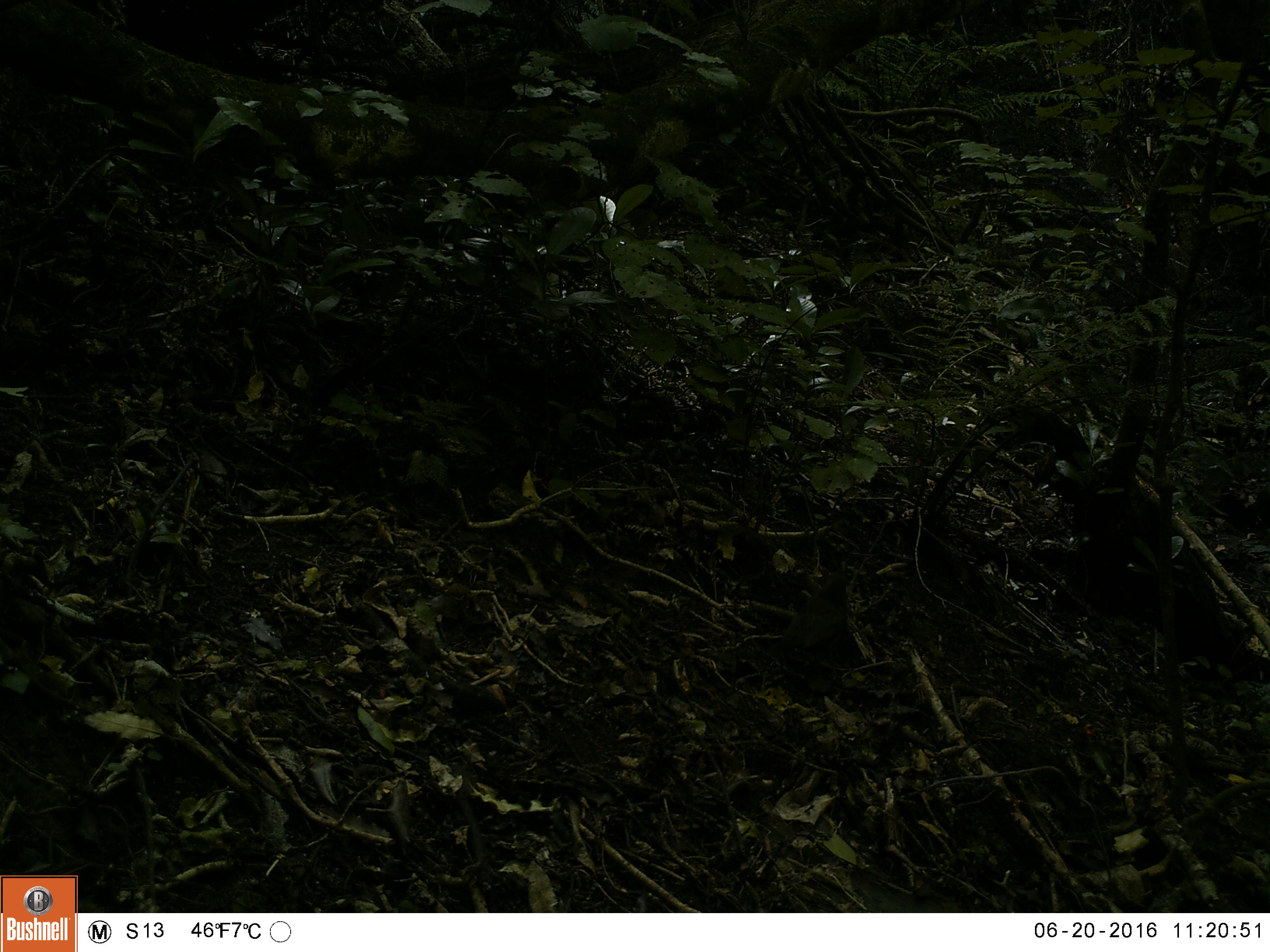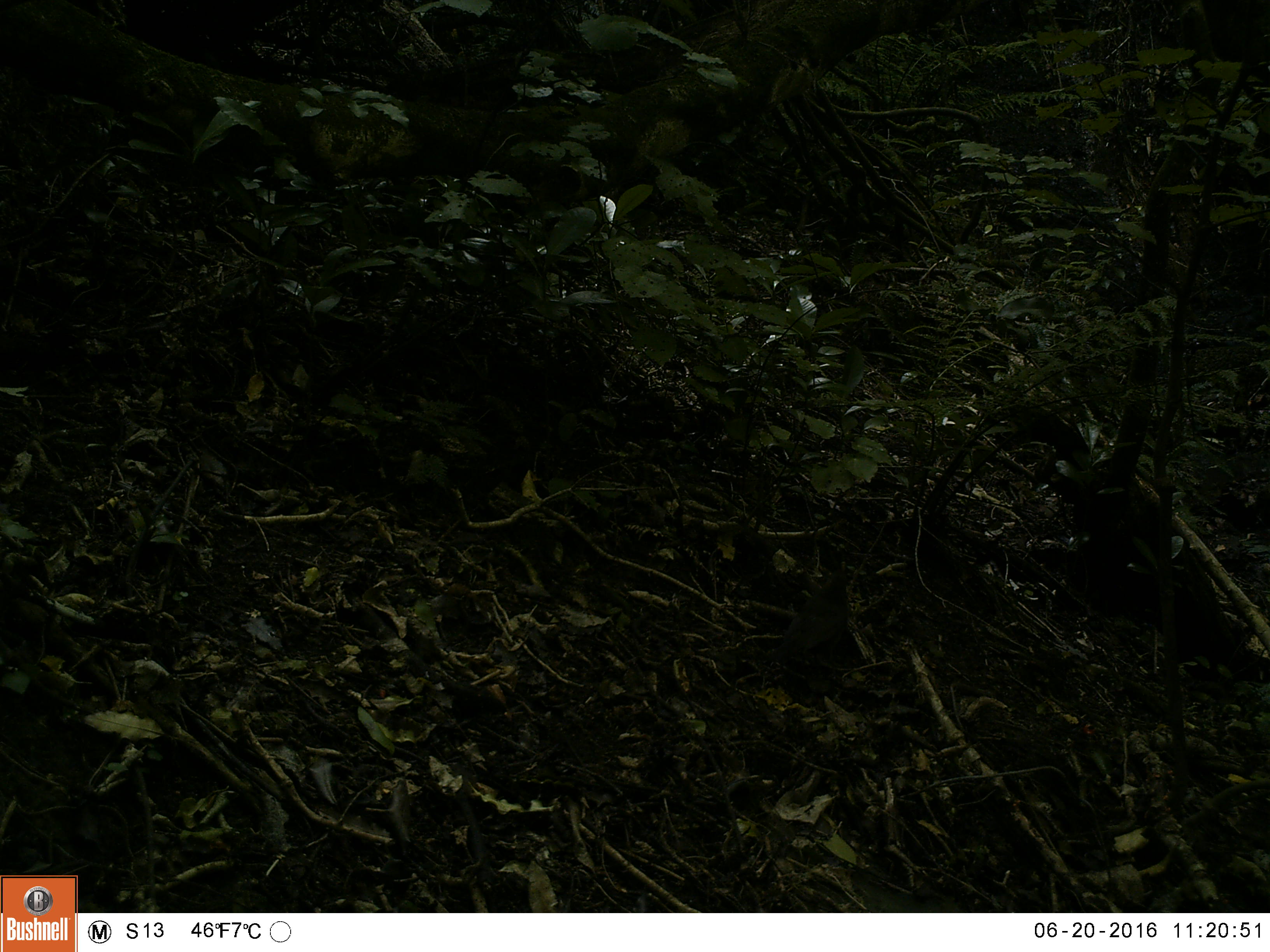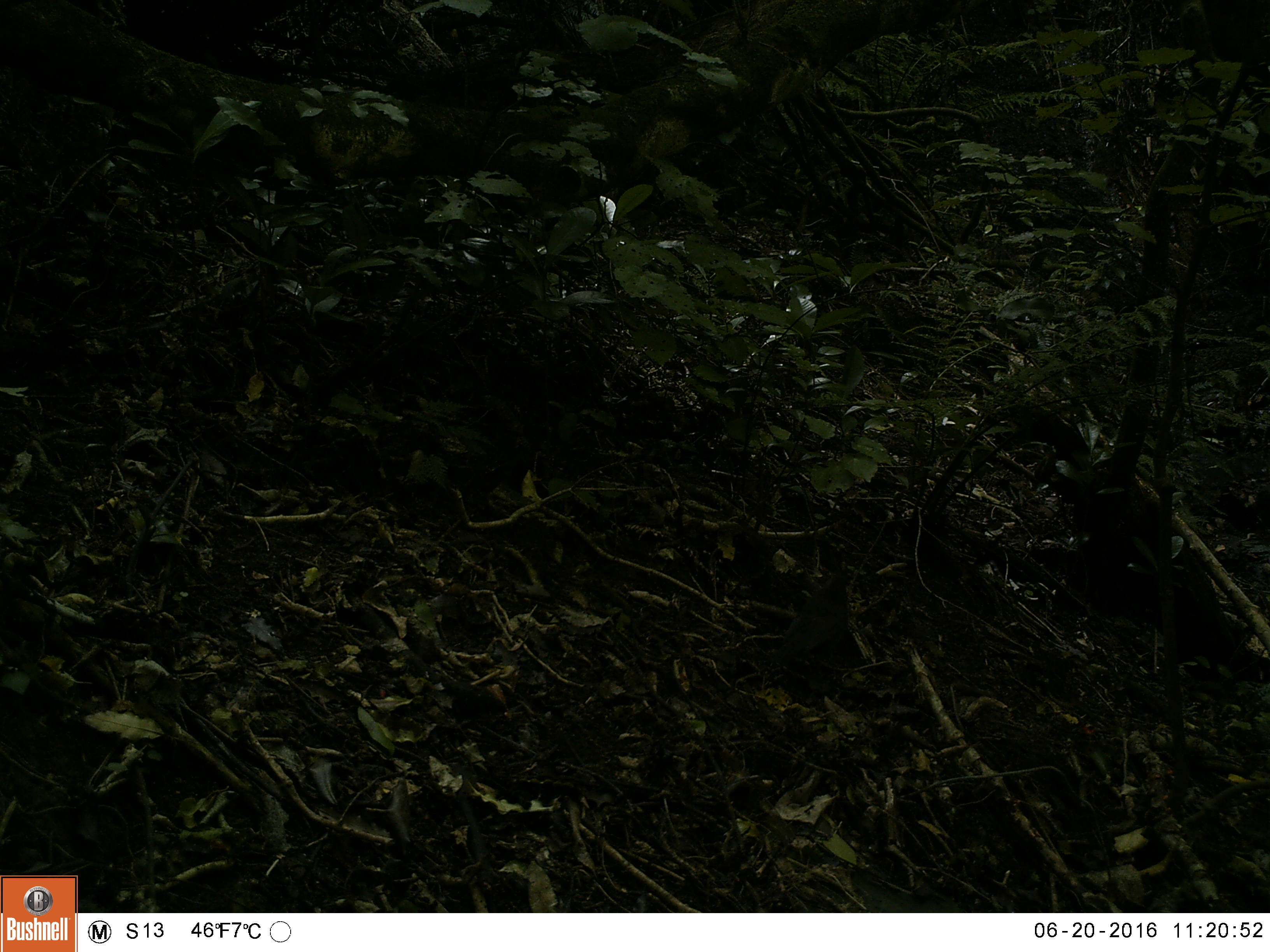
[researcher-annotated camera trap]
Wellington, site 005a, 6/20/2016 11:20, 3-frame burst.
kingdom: Animalia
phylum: Chordata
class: Aves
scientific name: Aves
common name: bird